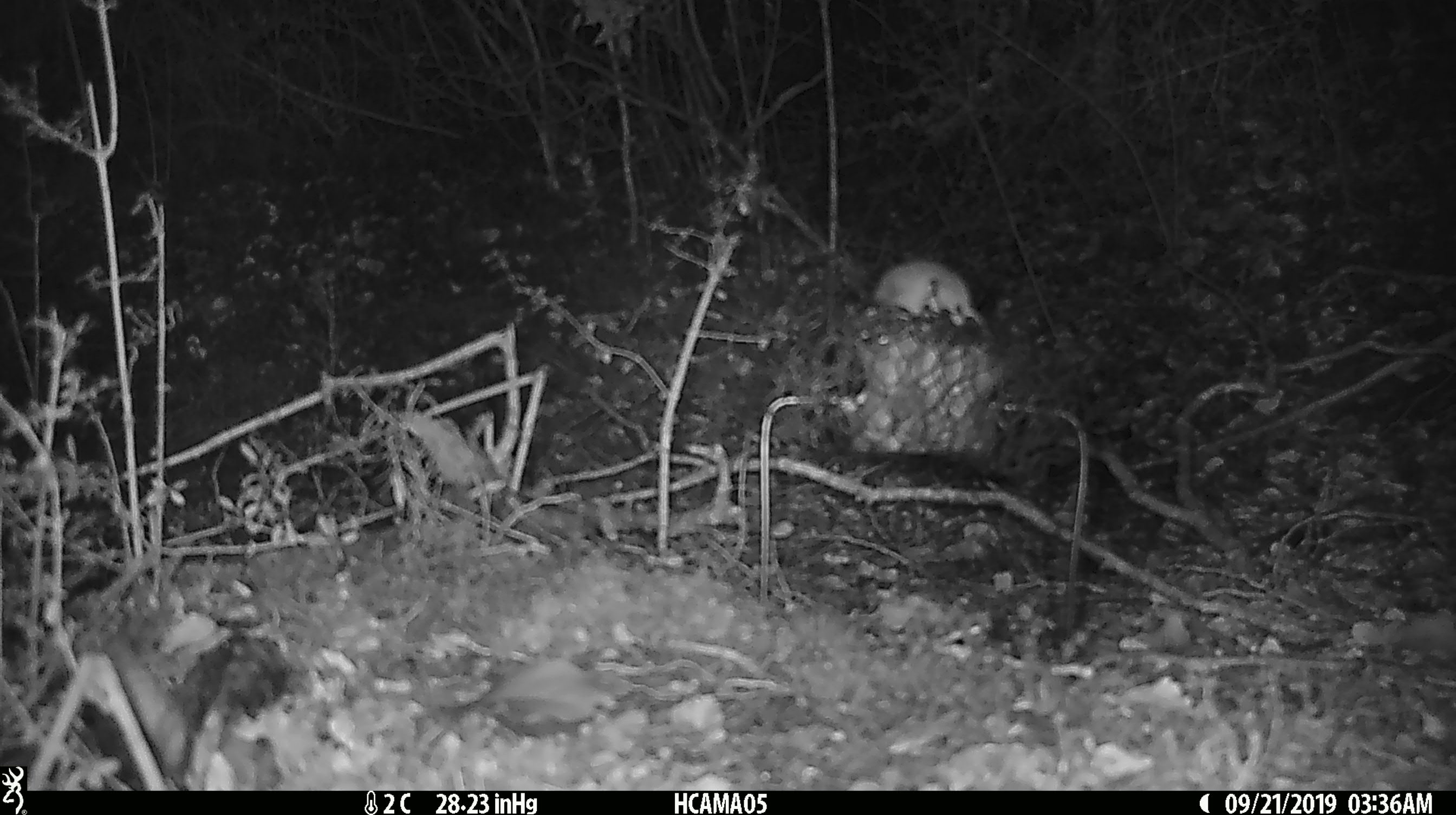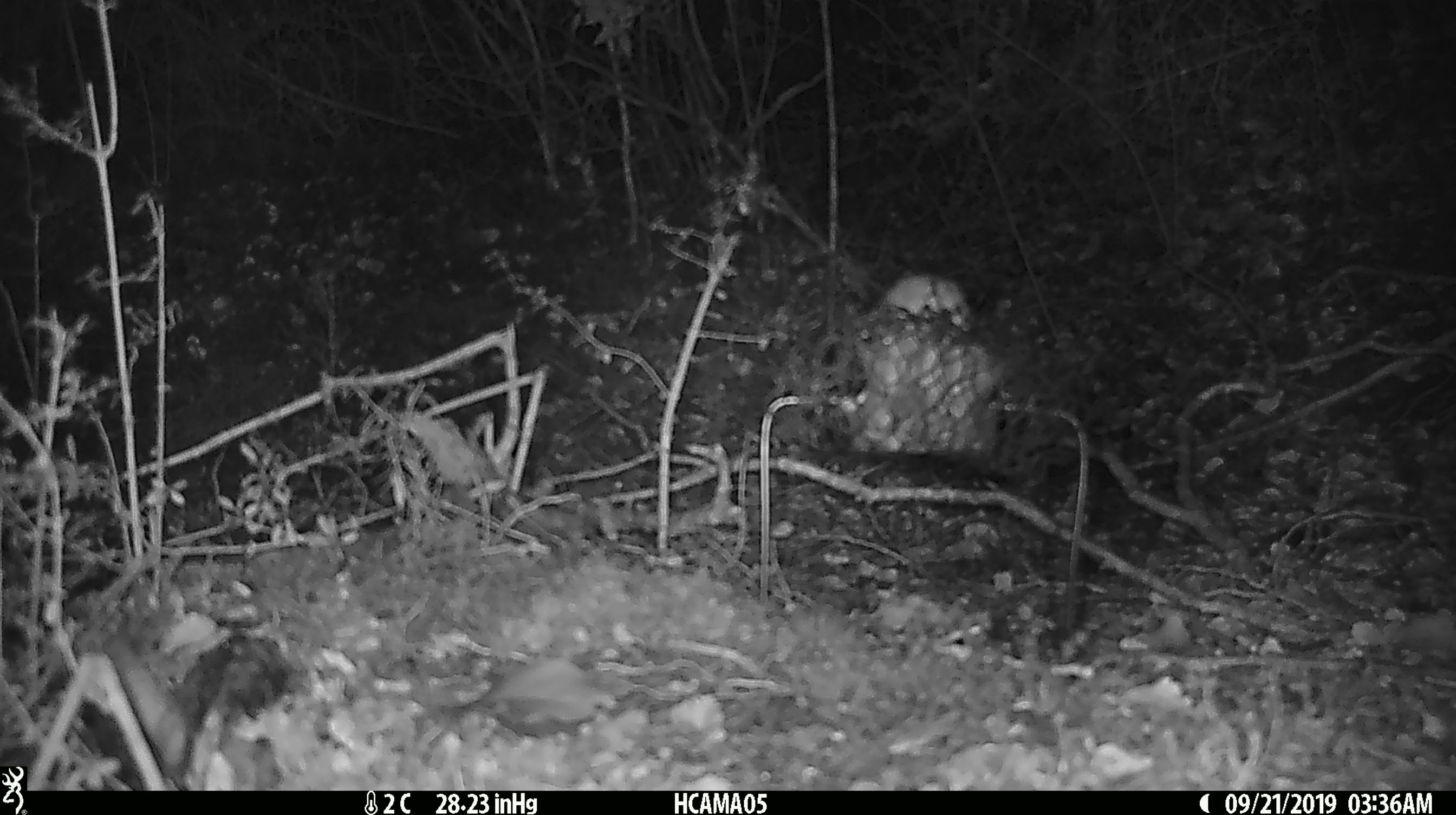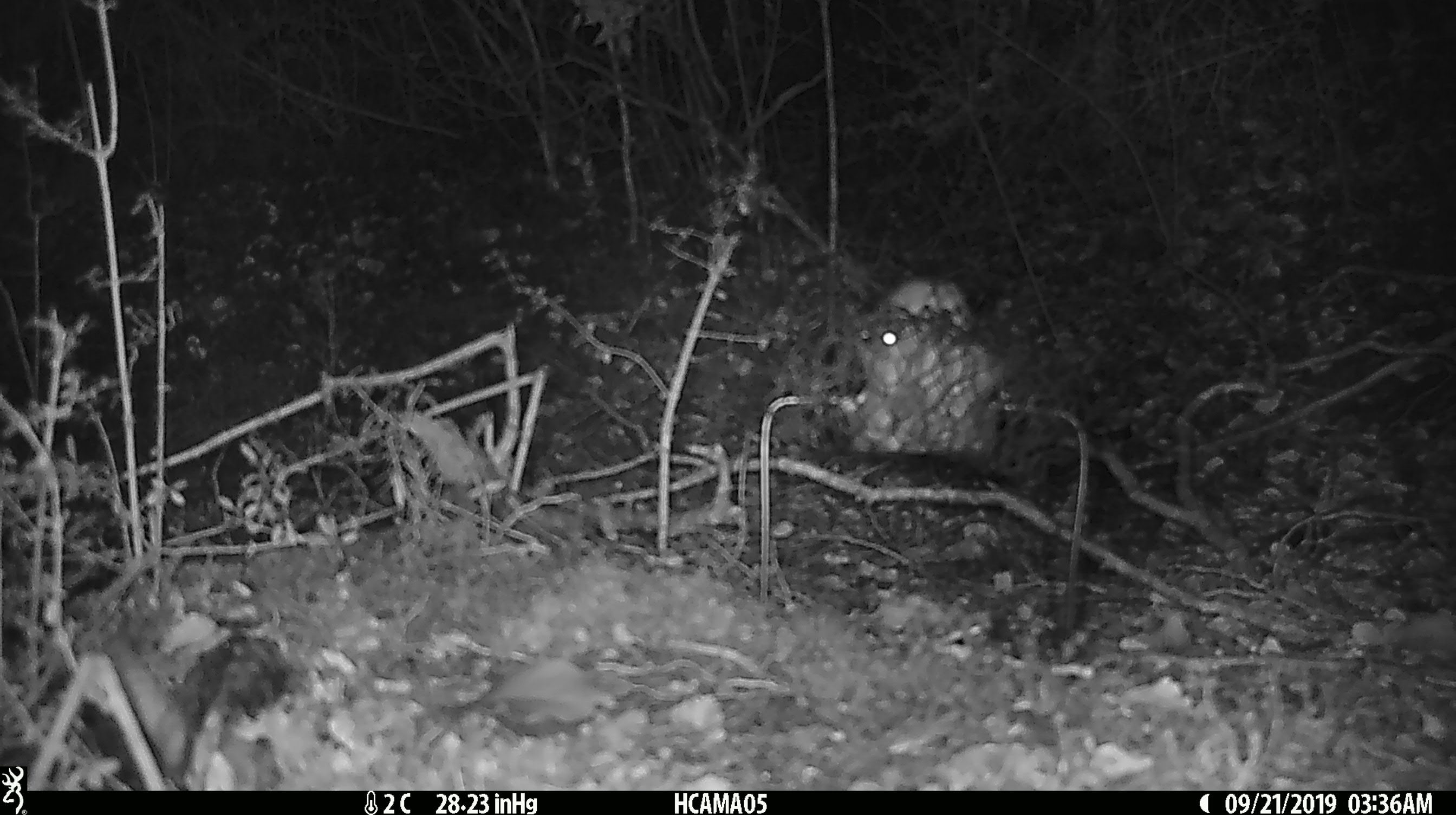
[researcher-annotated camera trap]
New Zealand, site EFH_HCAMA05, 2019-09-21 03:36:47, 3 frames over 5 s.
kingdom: Animalia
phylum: Chordata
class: Mammalia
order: Rodentia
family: Muridae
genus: Mus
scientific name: Mus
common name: mouse